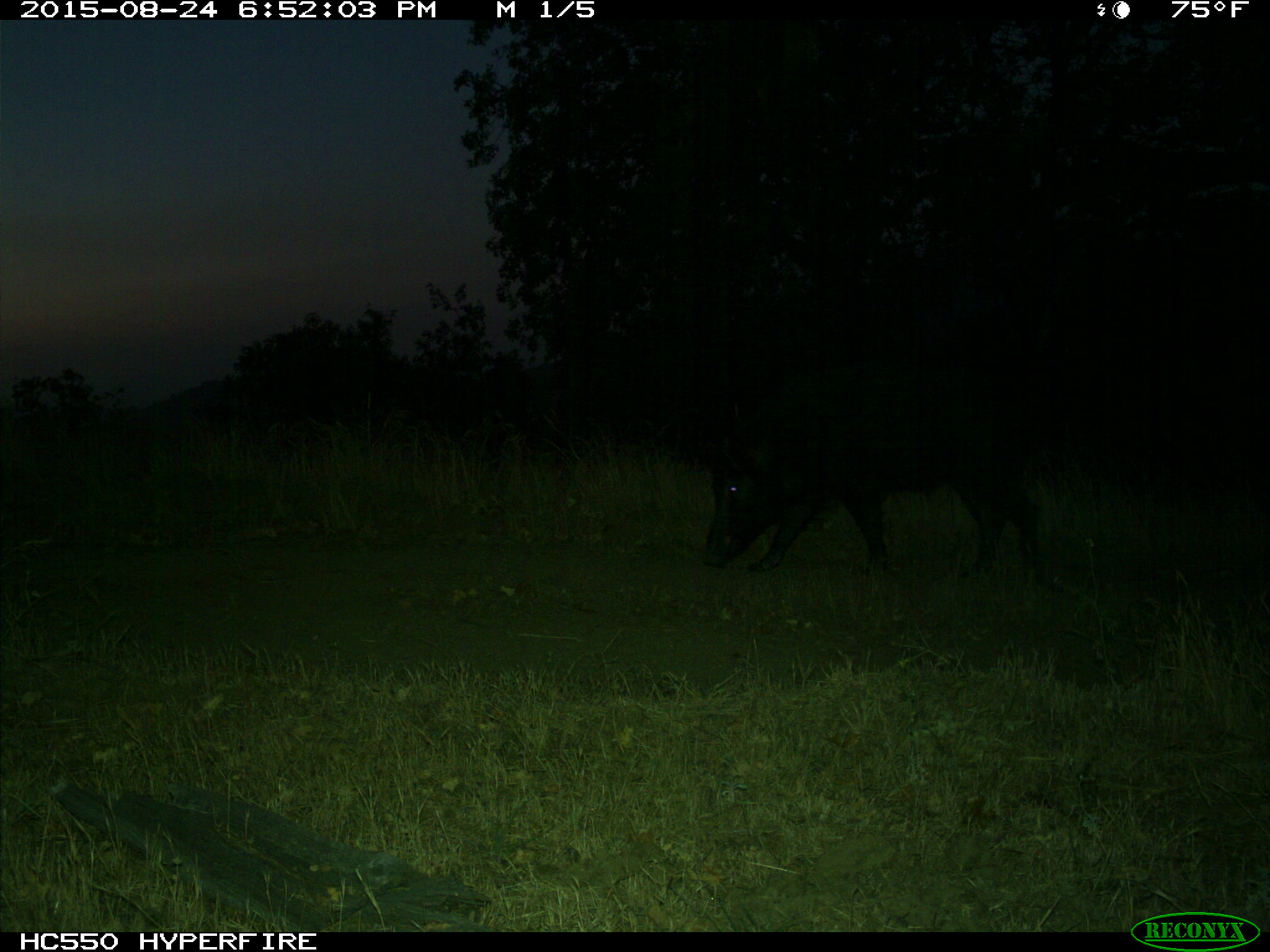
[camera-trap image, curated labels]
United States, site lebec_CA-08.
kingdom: Animalia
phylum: Chordata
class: Mammalia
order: Artiodactyla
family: Suidae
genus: Sus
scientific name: Sus scrofa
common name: wild boar